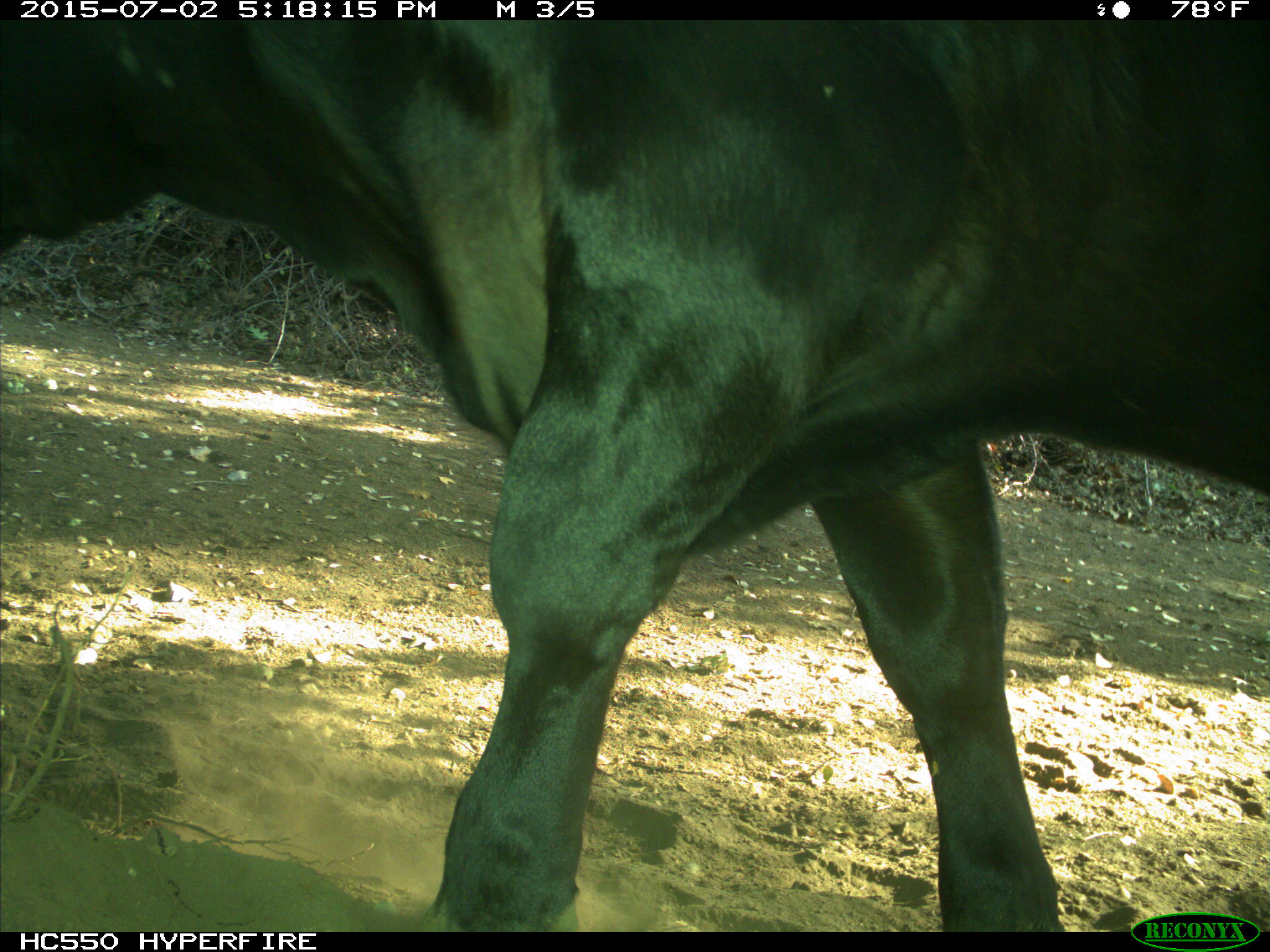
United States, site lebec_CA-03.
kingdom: Animalia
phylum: Chordata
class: Mammalia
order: Artiodactyla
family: Bovidae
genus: Bos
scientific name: Bos taurus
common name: domestic cow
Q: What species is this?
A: Bos taurus (domestic cow).